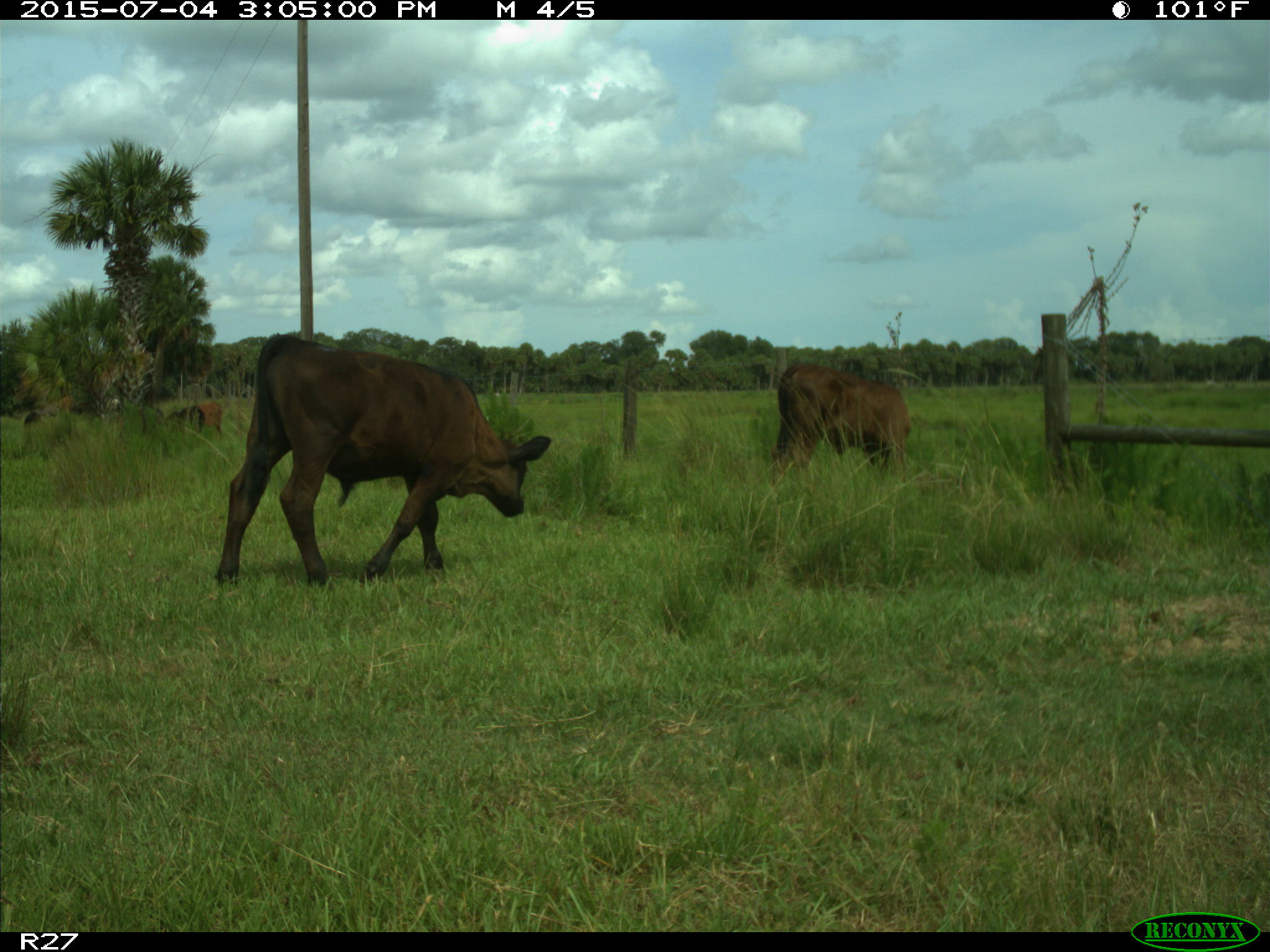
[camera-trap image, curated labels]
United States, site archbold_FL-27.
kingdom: Animalia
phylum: Chordata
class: Mammalia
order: Artiodactyla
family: Bovidae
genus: Bos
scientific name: Bos taurus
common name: domestic cow